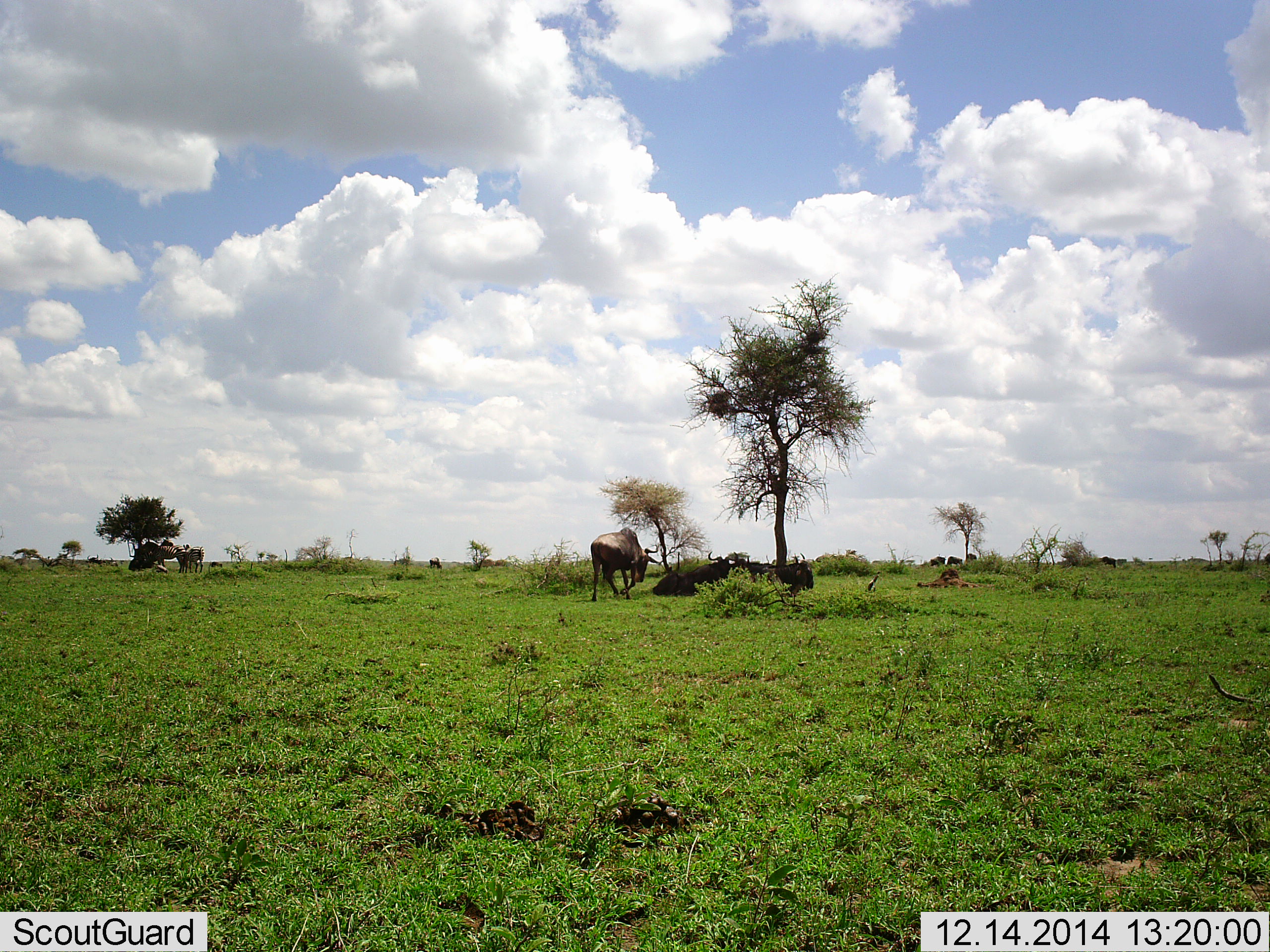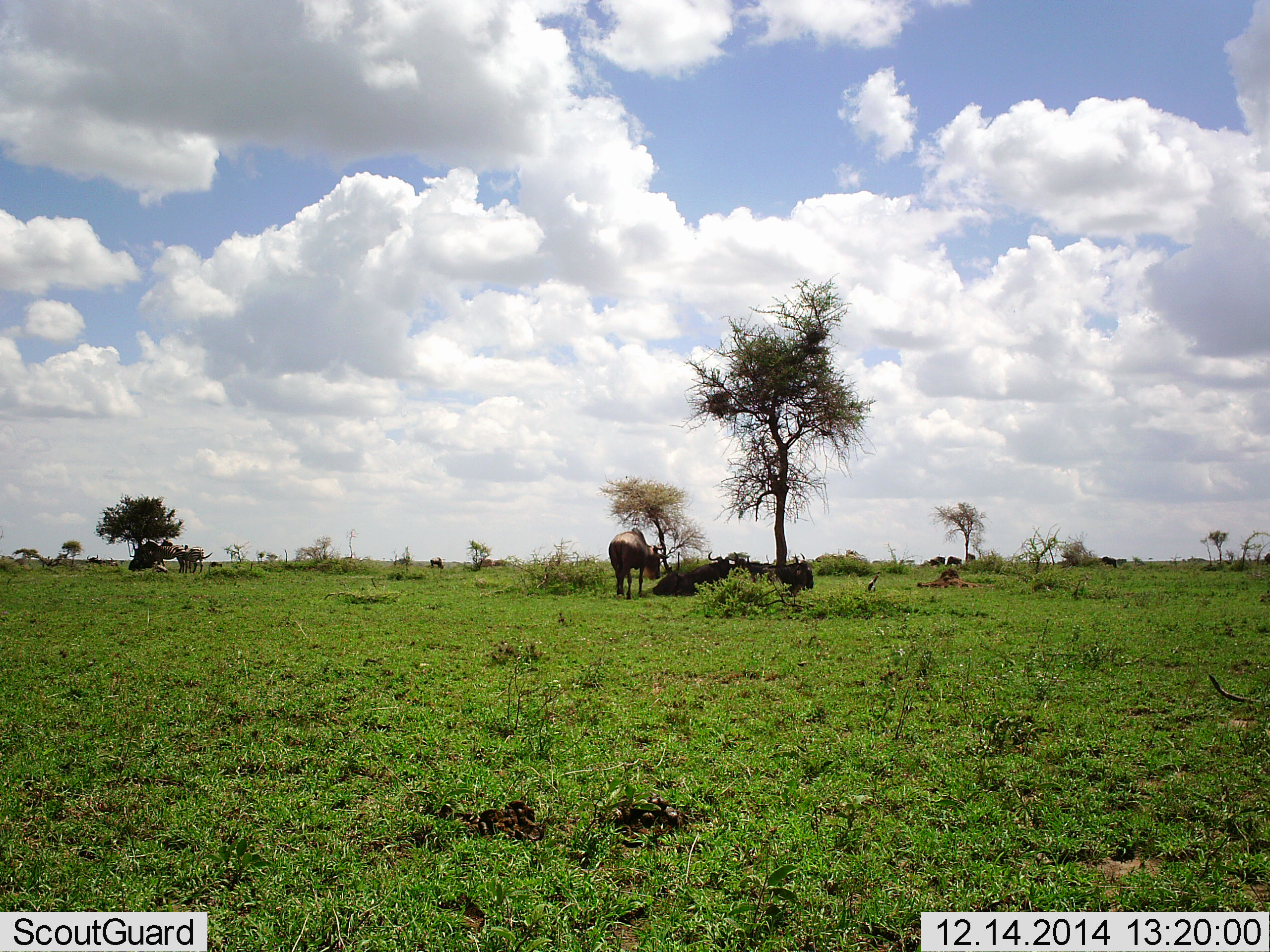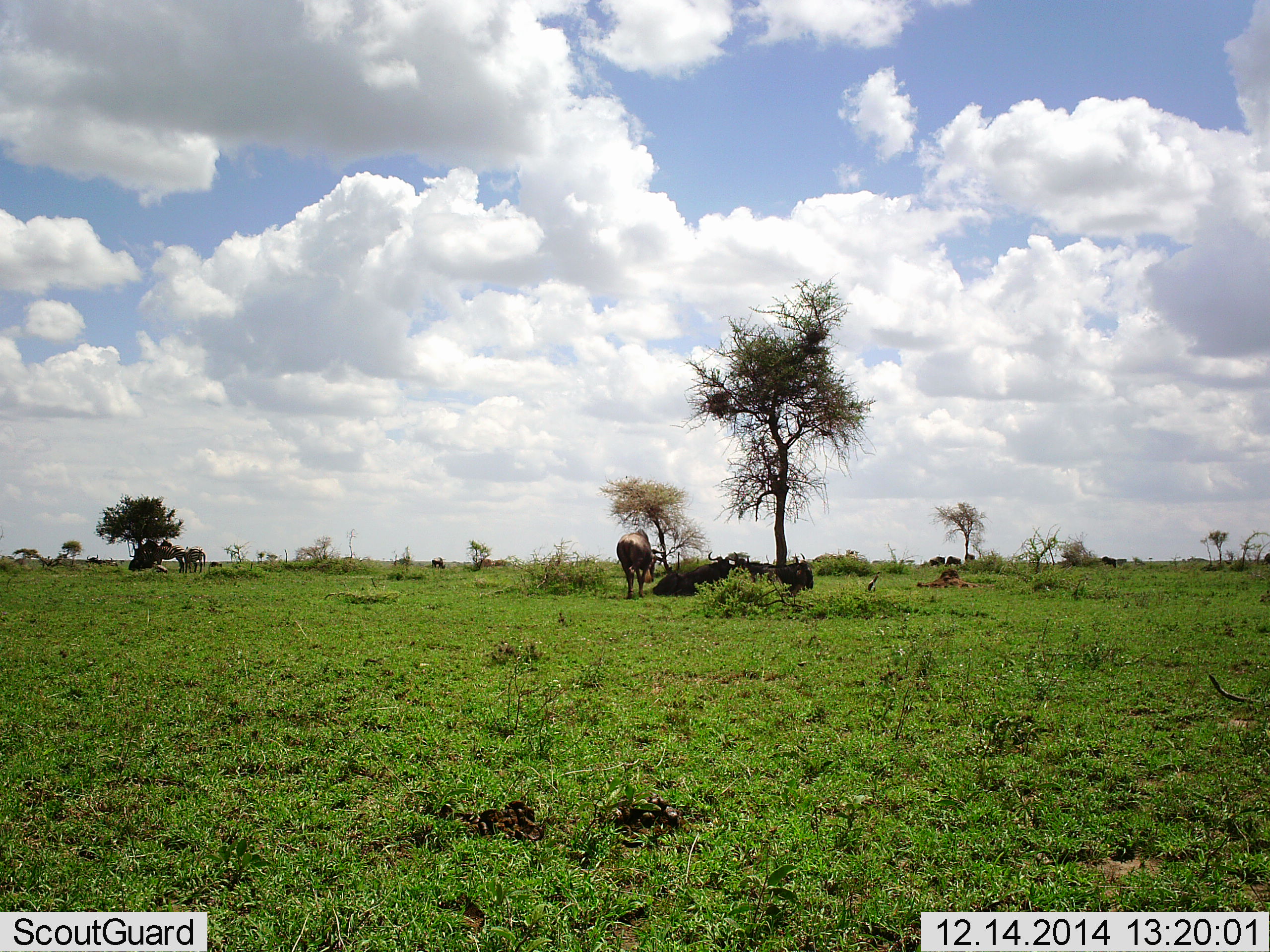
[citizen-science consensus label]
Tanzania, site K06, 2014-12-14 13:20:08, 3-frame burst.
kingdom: Animalia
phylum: Chordata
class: Mammalia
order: Artiodactyla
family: Bovidae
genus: Connochaetes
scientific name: Connochaetes taurinus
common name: blue wildebeest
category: wildebeest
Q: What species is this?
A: Wildebeest (blue wildebeest) (Connochaetes taurinus).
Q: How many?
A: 9.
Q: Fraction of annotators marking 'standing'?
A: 100%.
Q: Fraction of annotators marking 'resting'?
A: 90%.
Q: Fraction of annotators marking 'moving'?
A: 0%.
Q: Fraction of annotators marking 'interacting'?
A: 0%.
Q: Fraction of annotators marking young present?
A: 0%.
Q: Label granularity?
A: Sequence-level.